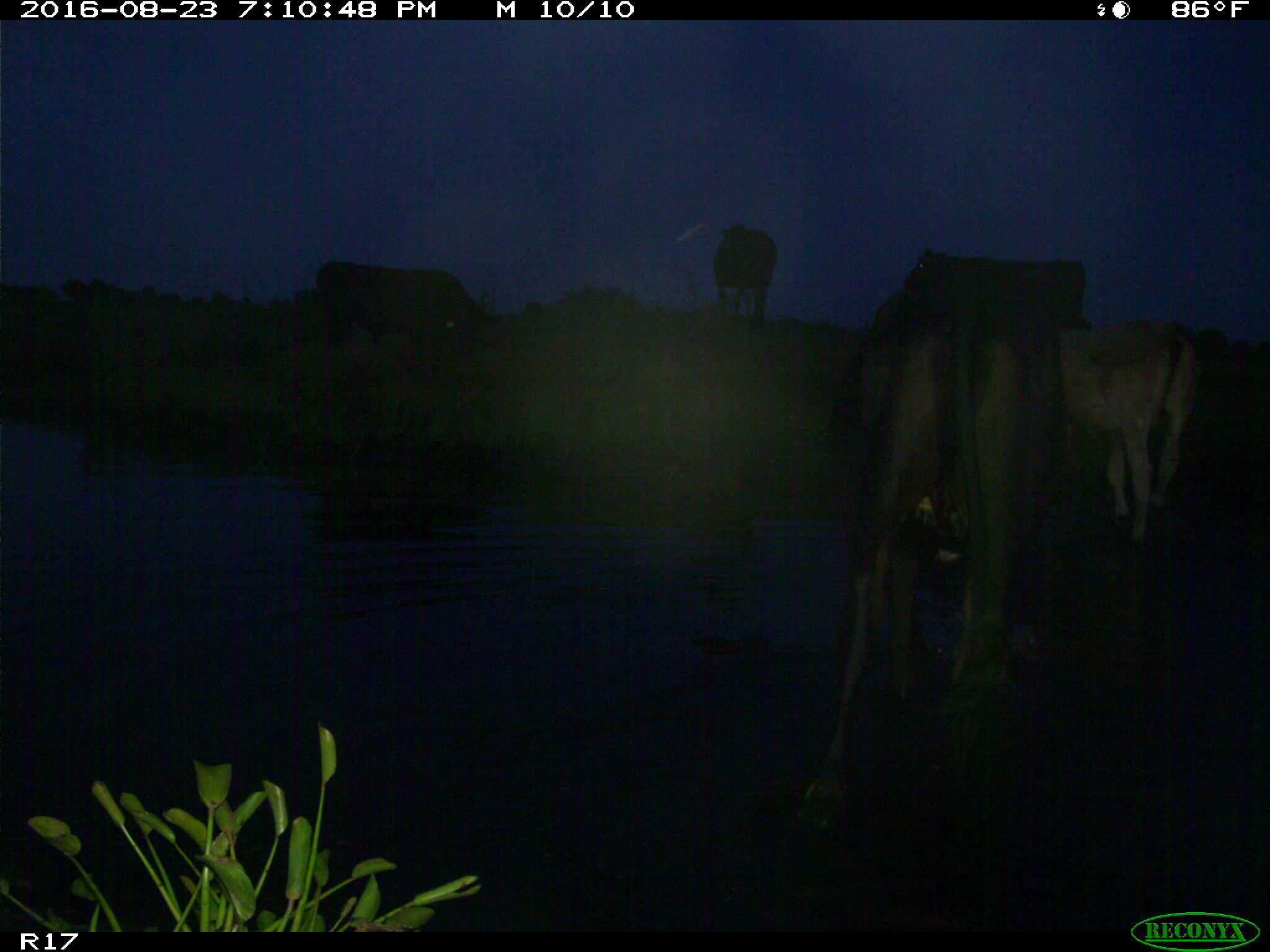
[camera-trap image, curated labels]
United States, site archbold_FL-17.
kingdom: Animalia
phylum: Chordata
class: Mammalia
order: Artiodactyla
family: Bovidae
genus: Bos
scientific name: Bos taurus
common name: domestic cow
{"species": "Bos taurus (domestic cow)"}